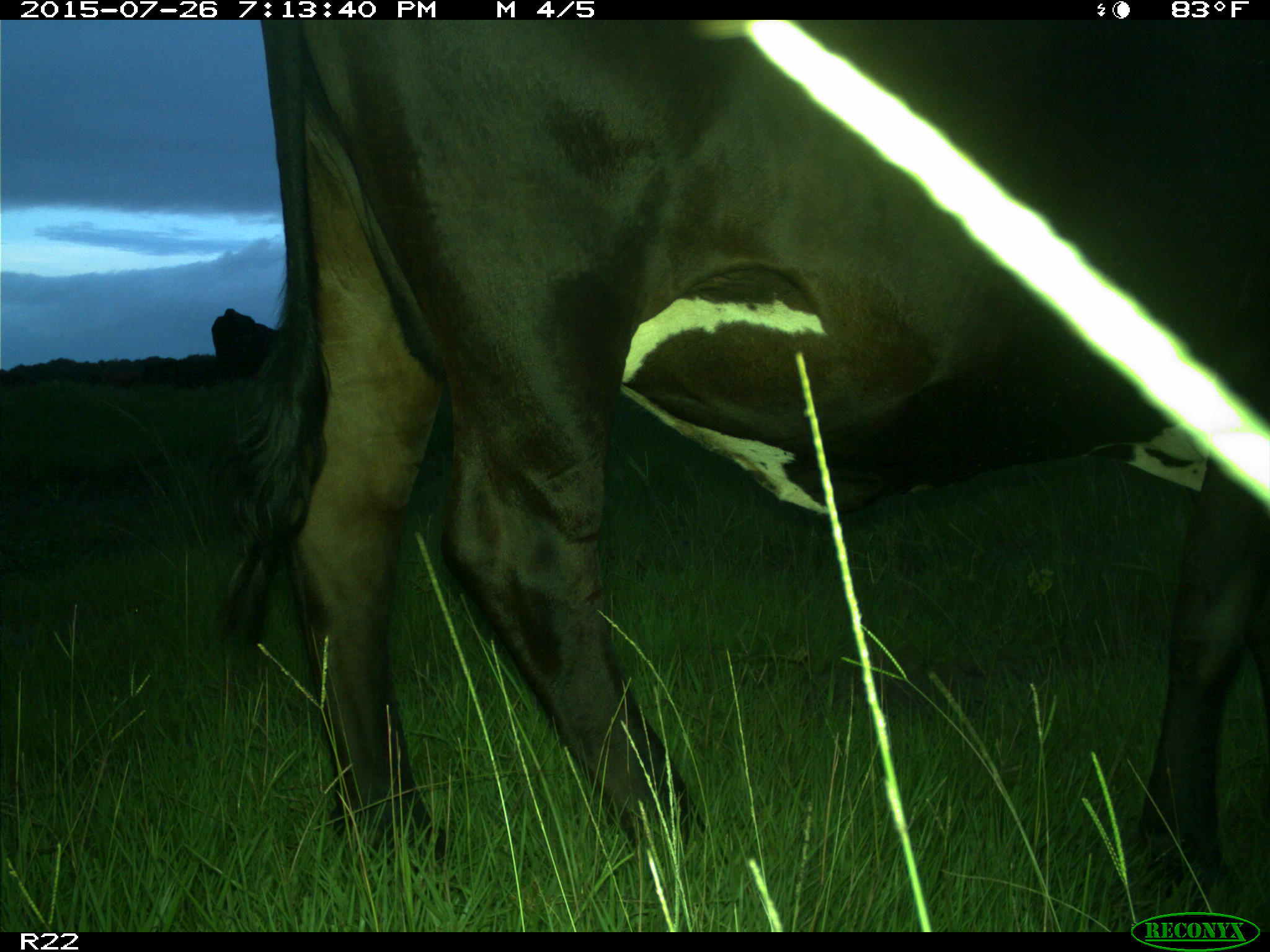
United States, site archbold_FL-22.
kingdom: Animalia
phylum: Chordata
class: Mammalia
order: Artiodactyla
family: Bovidae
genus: Bos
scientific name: Bos taurus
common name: domestic cow